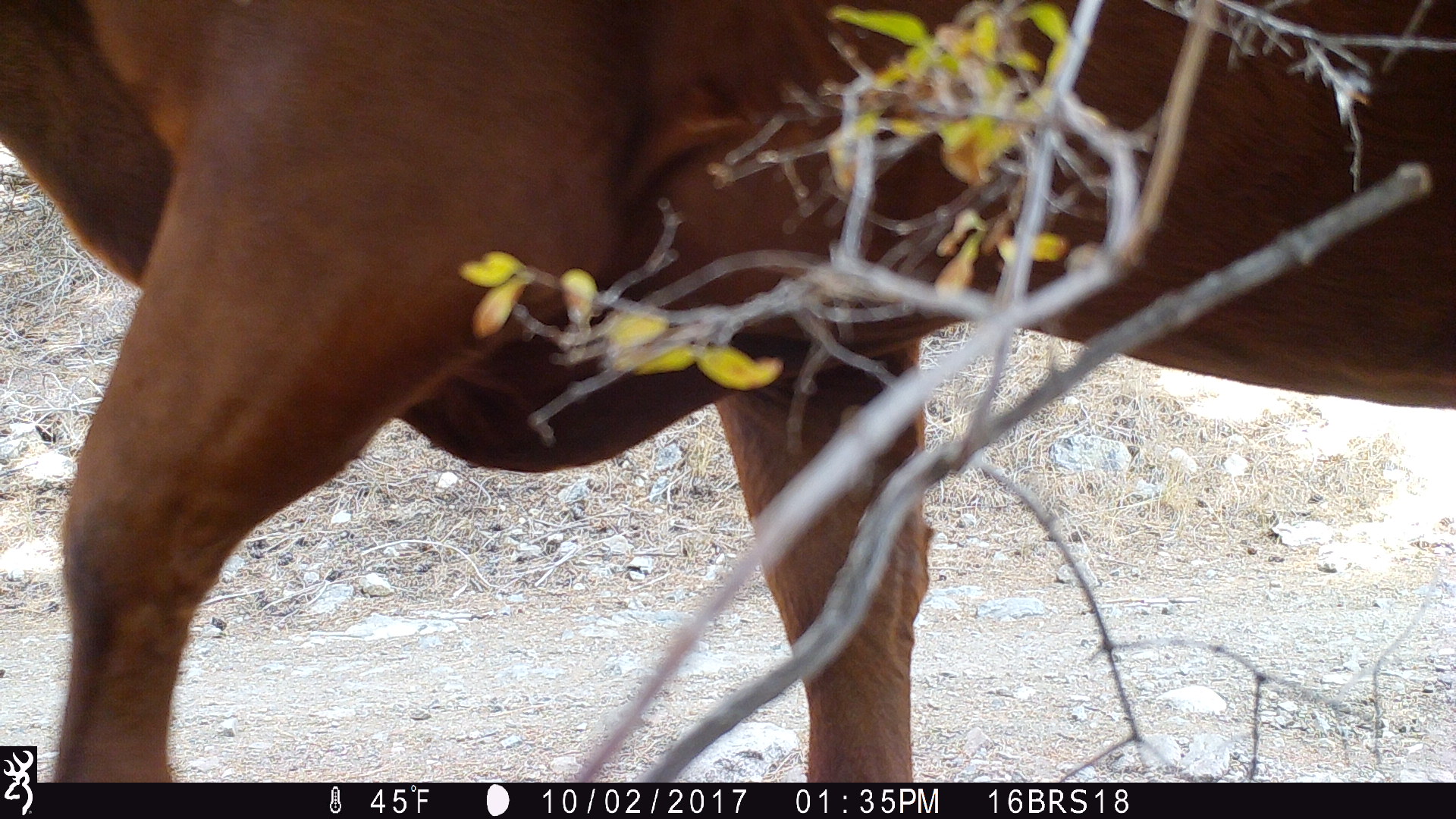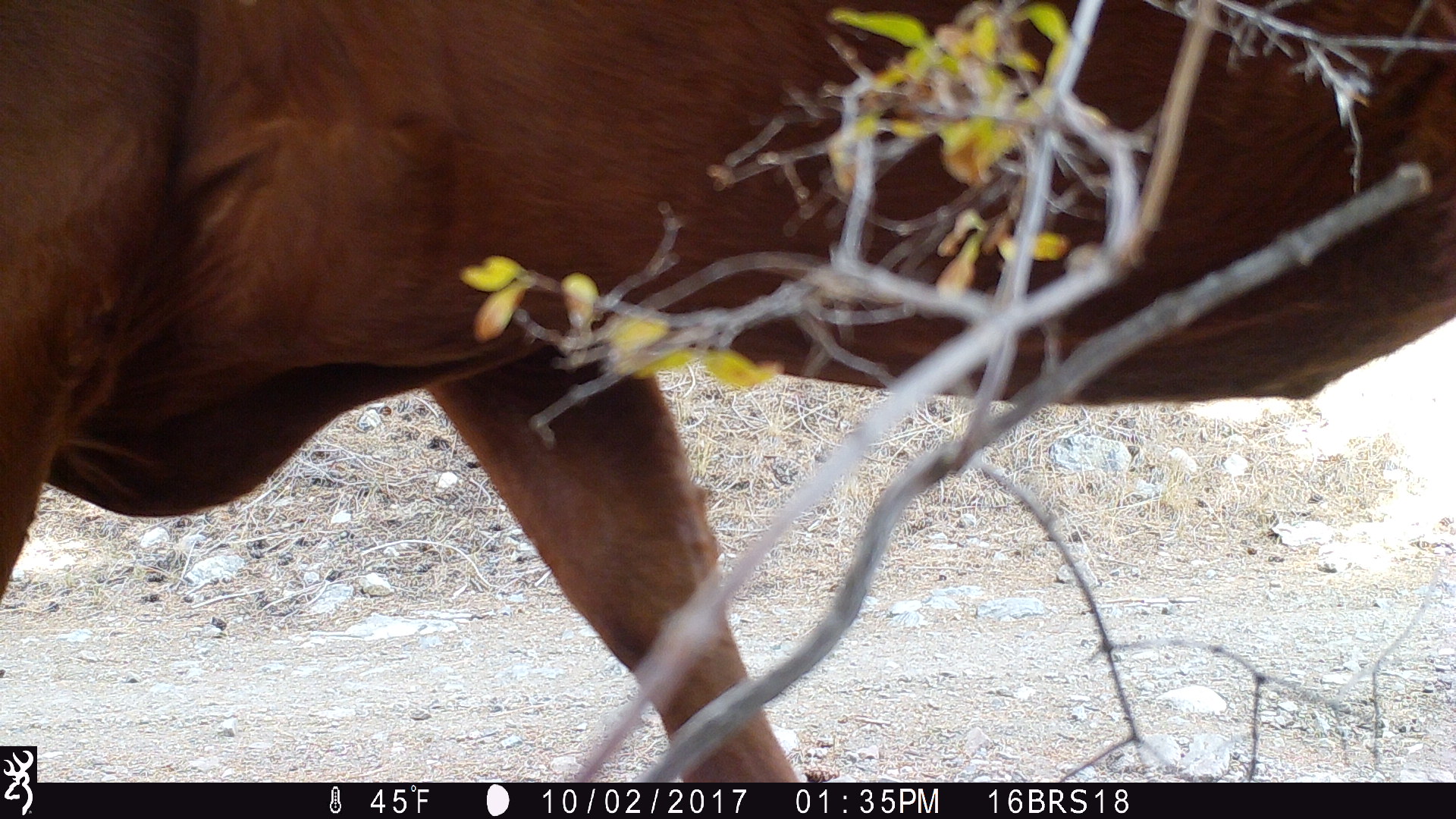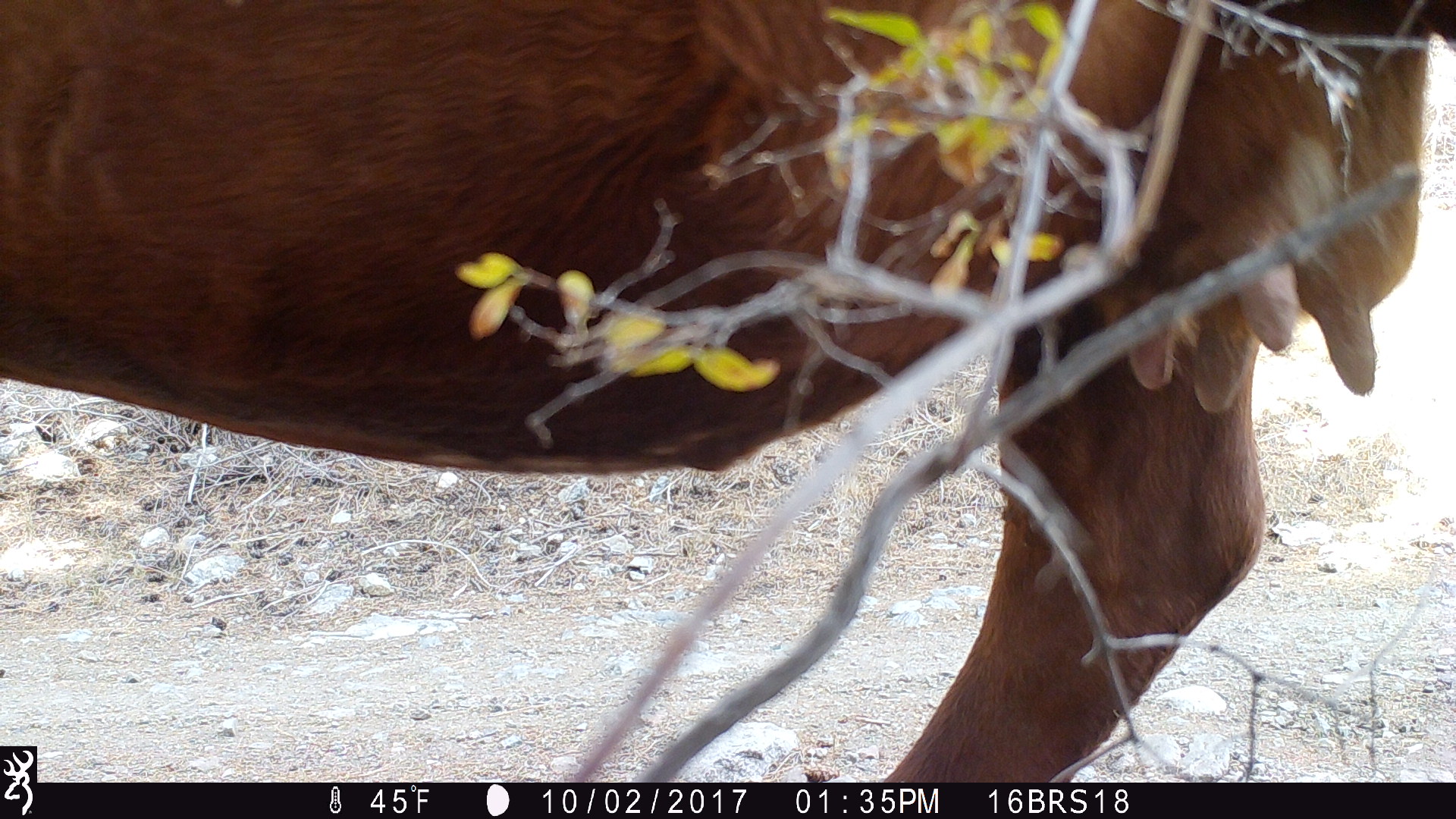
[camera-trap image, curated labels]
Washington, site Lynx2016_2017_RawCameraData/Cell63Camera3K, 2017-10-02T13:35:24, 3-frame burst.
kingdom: Animalia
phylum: Chordata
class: Mammalia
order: Artiodactyla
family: Bovidae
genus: Bos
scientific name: Bos taurus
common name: domestic cattle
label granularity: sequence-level